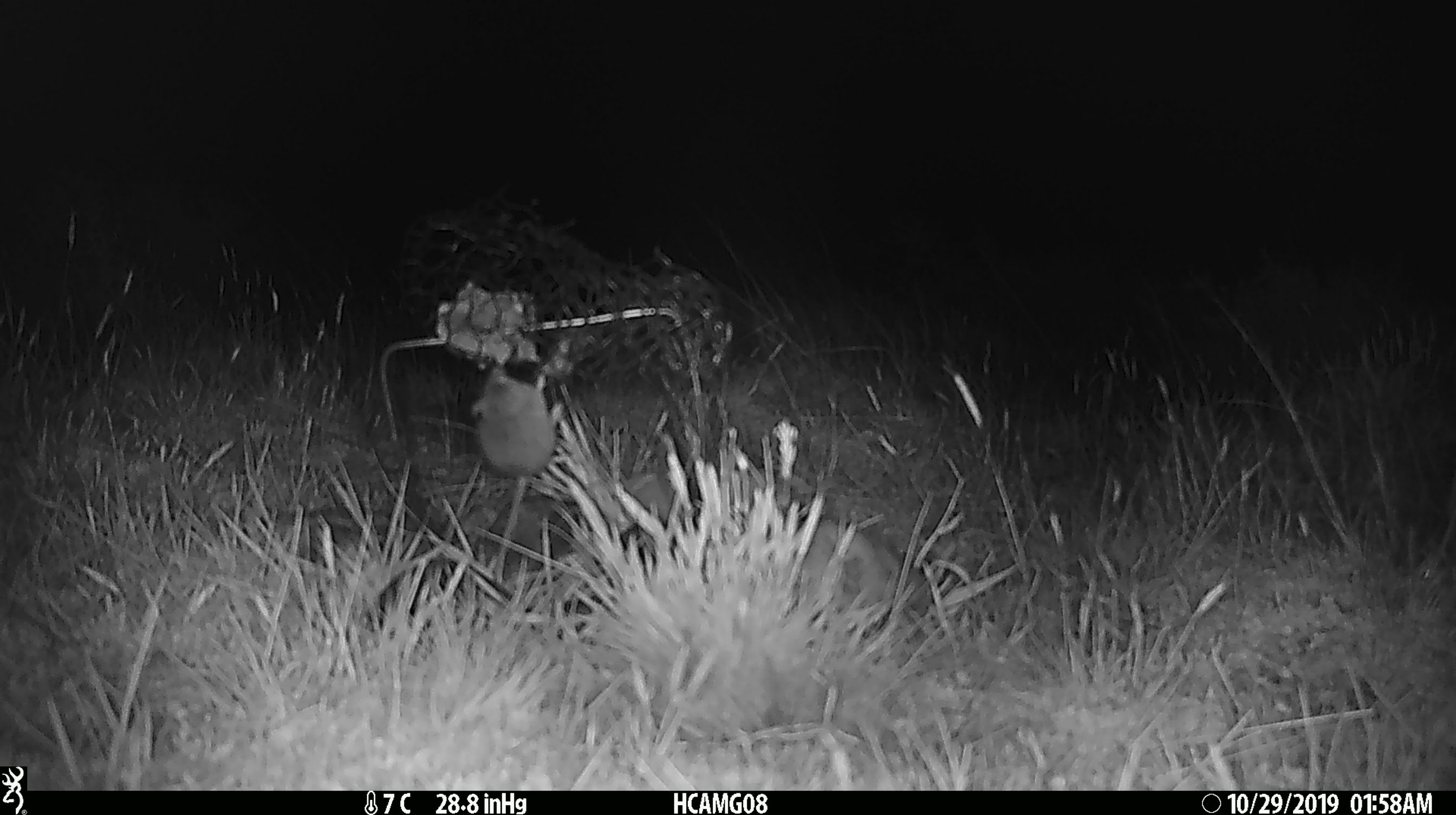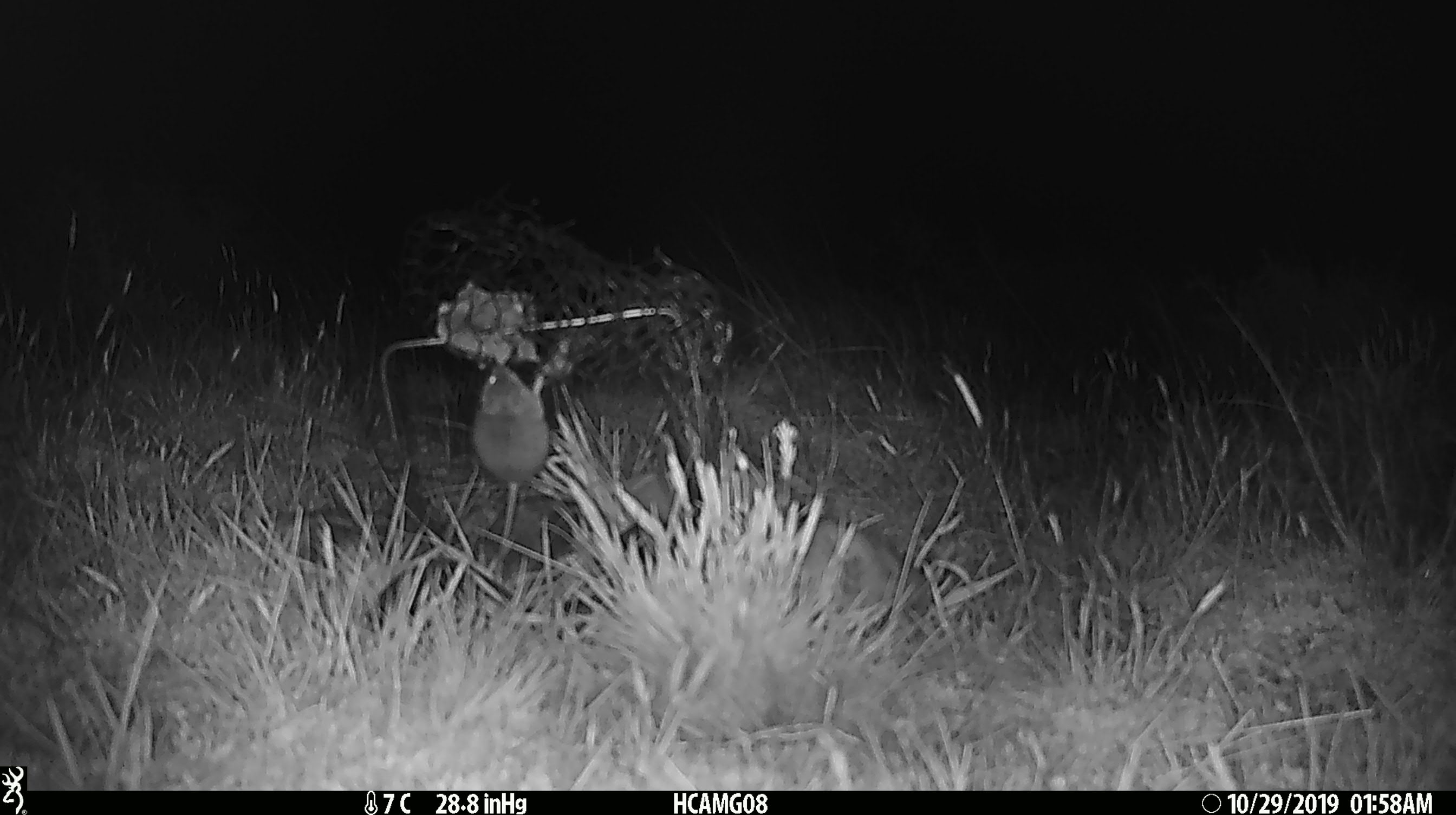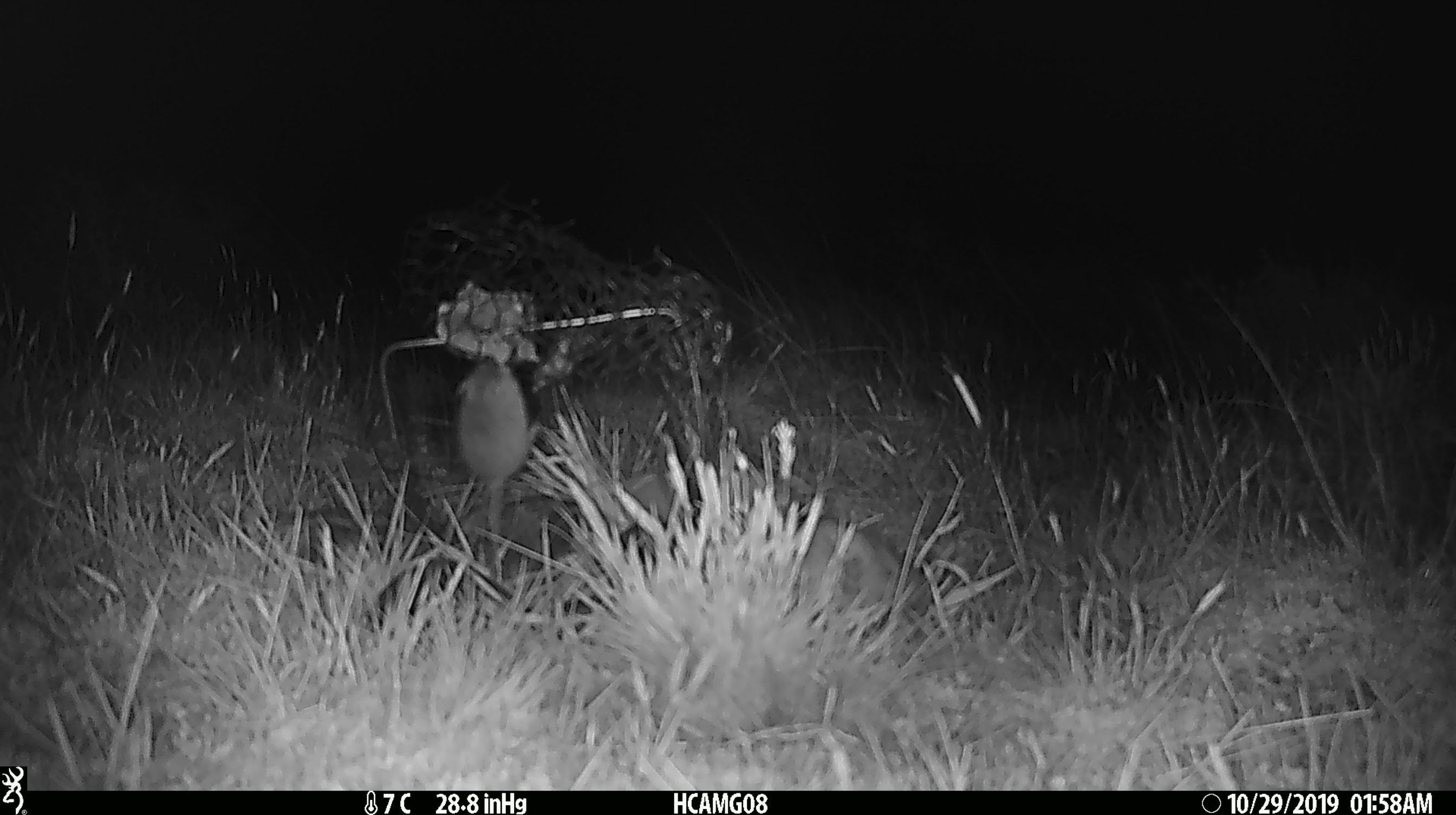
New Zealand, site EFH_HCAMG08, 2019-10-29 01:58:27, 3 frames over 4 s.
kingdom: Animalia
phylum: Chordata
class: Mammalia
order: Rodentia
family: Muridae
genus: Mus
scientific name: Mus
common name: mouse